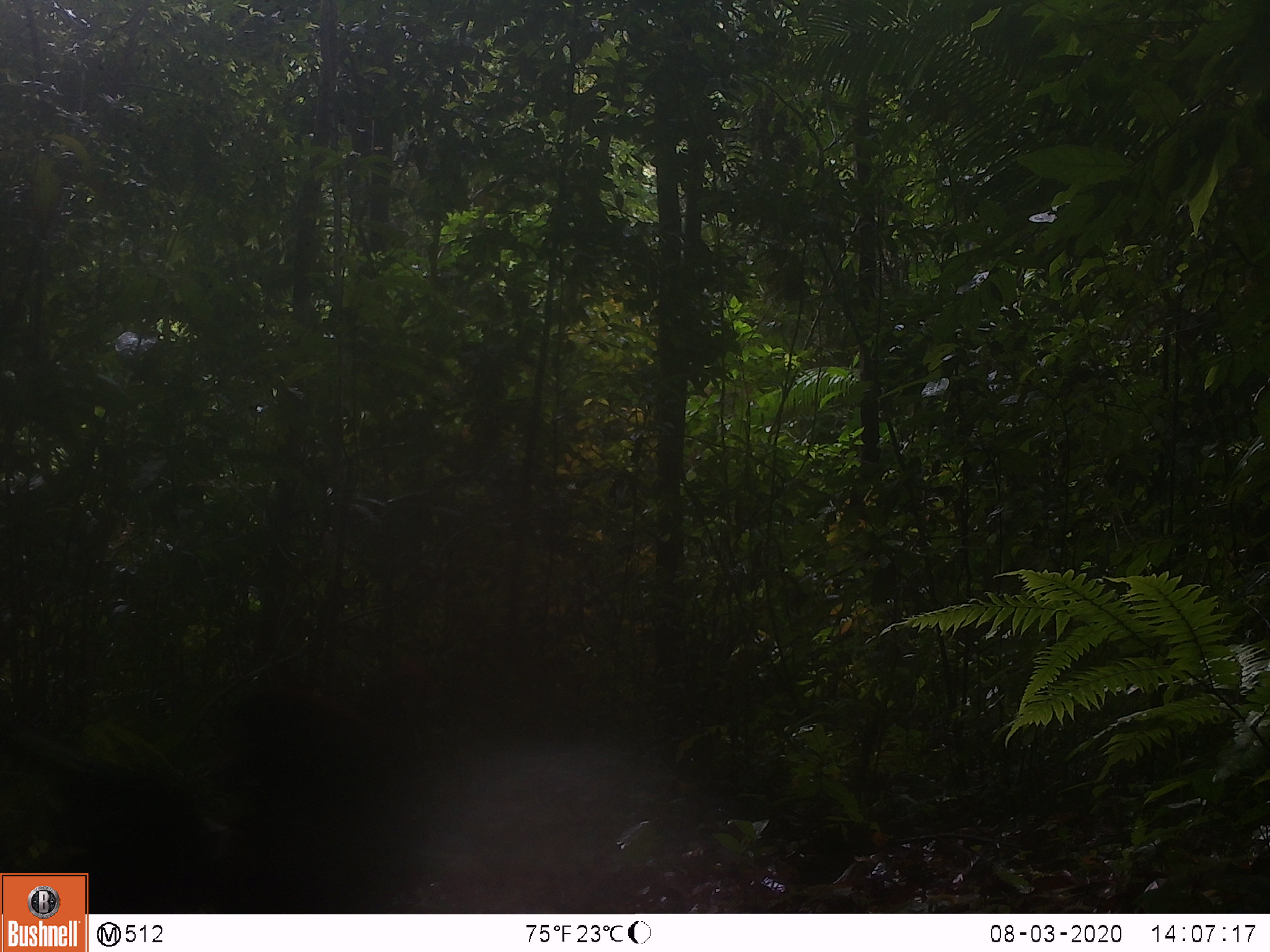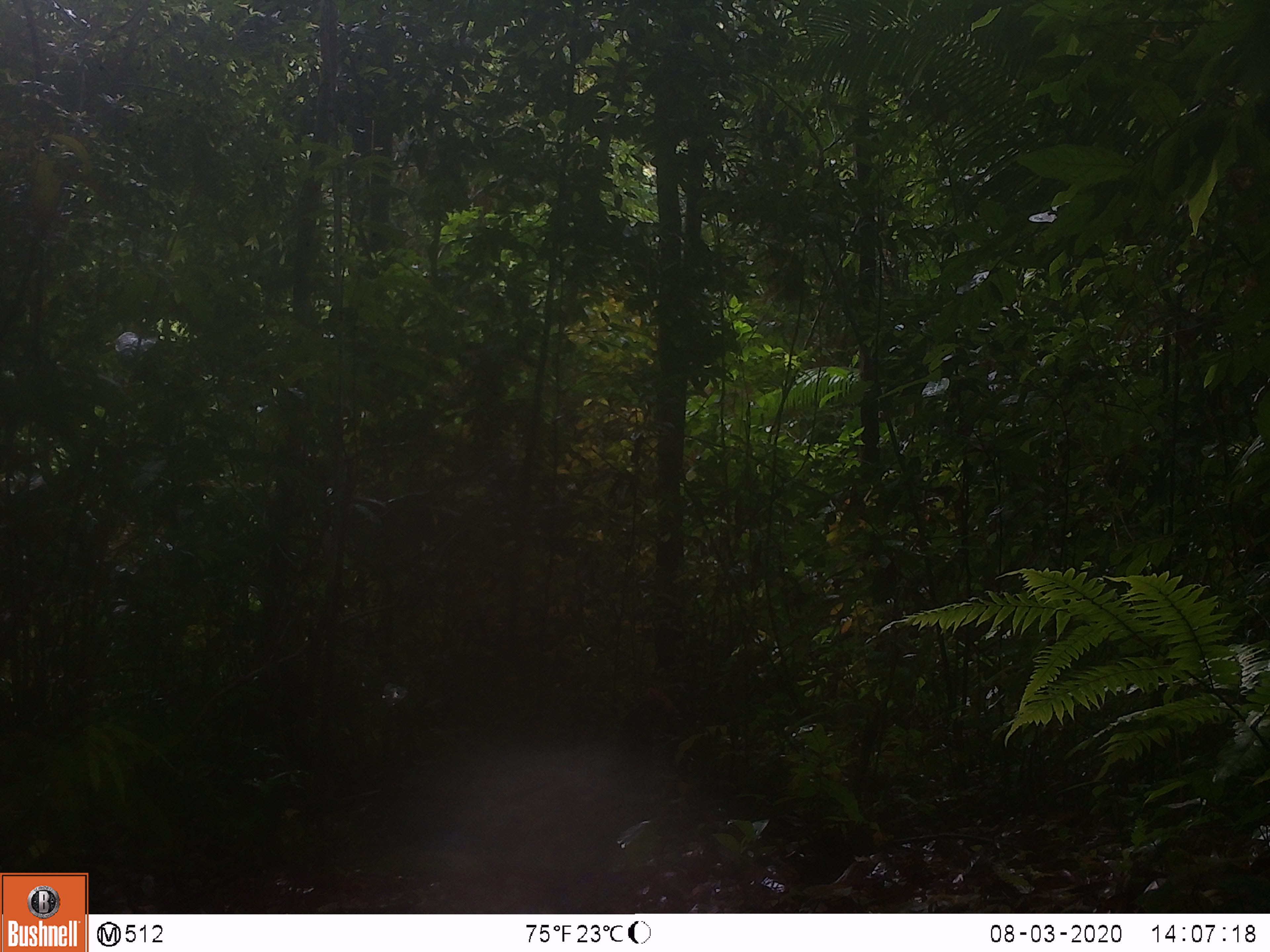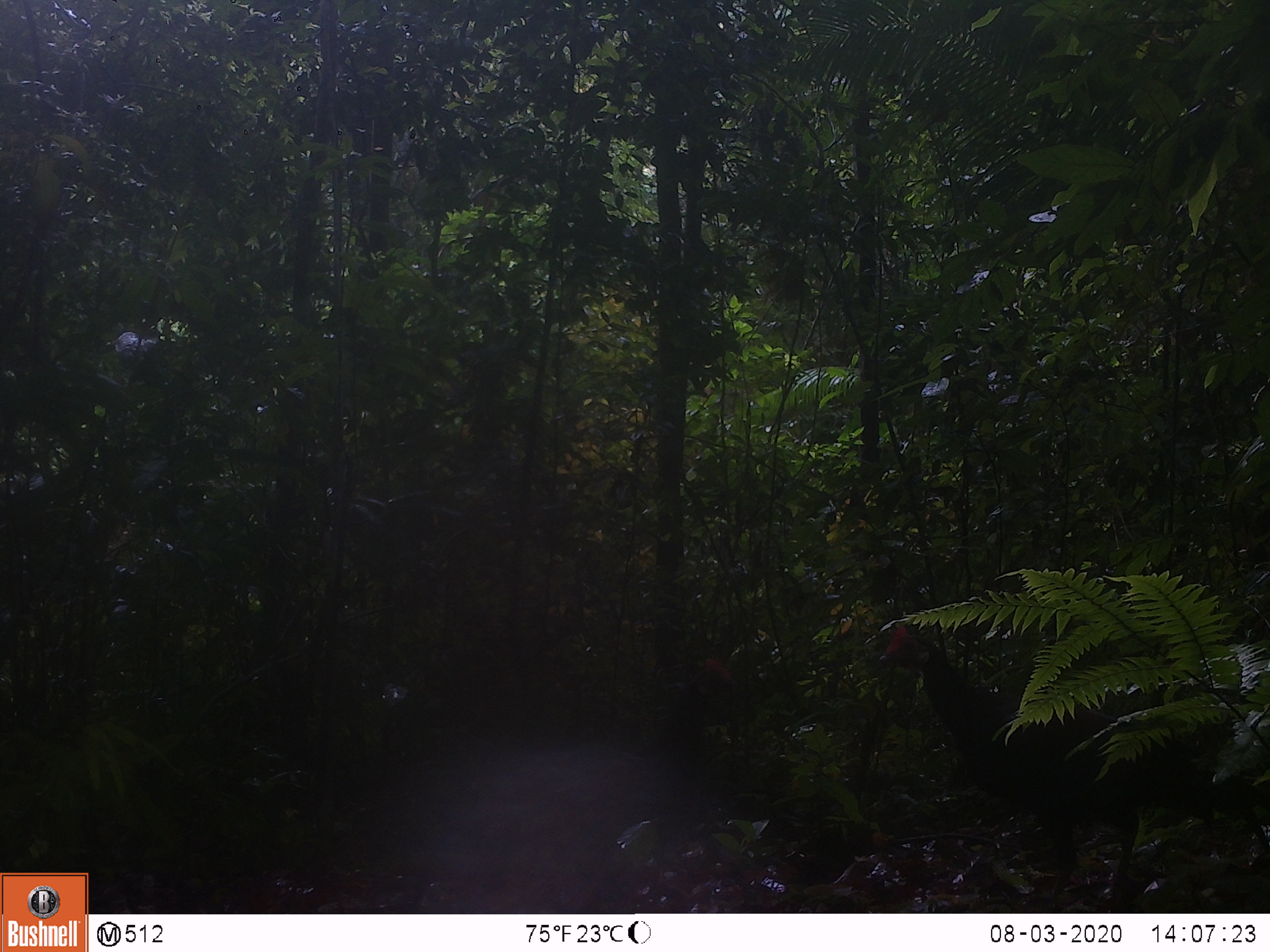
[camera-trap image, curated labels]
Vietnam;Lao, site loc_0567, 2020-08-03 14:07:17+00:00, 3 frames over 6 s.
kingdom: Animalia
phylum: Chordata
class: Aves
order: Galliformes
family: Phasianidae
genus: Gallus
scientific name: Gallus gallus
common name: red junglefowl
Red junglefowl (Gallus gallus). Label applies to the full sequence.